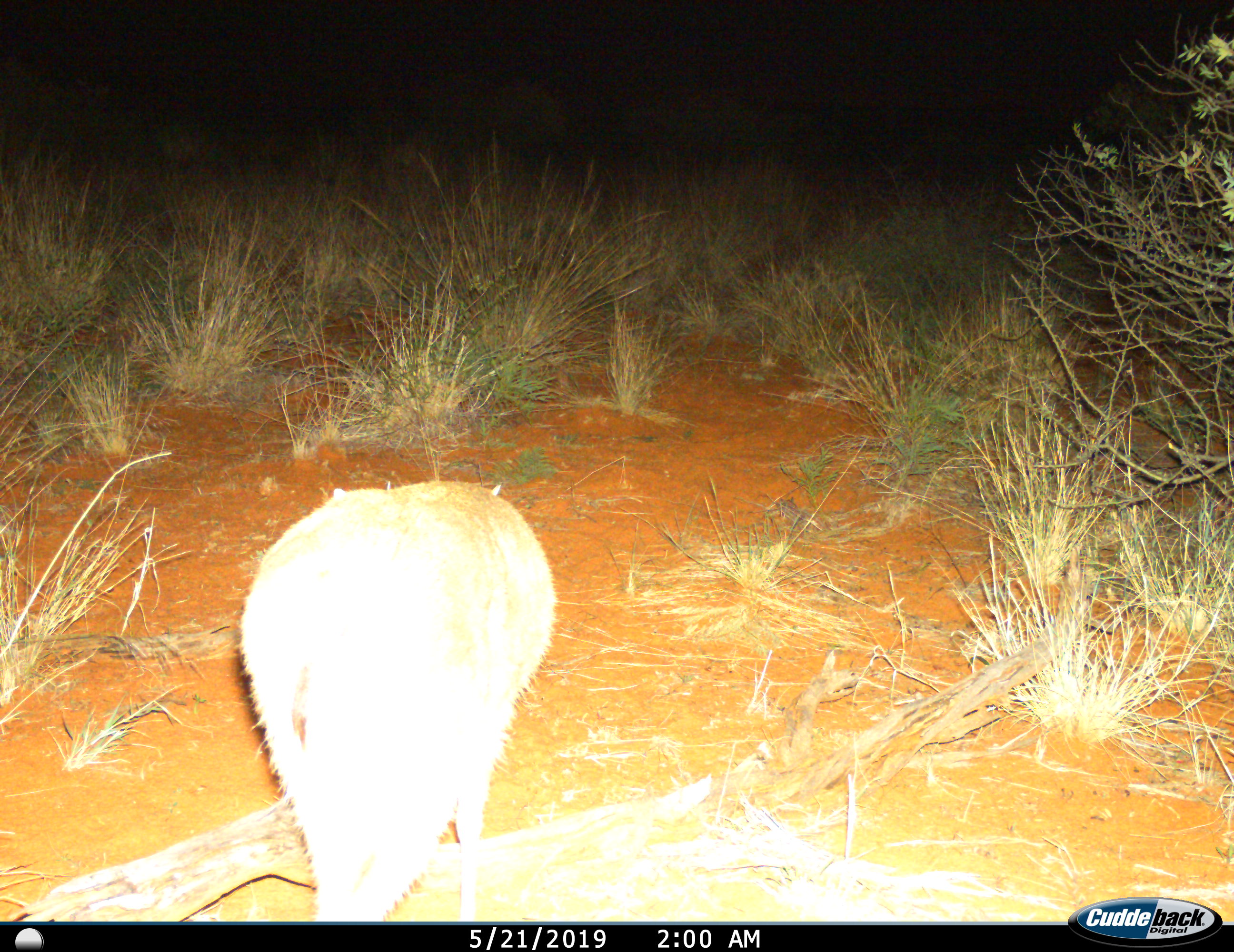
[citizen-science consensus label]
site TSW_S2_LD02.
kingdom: Animalia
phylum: Chordata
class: Mammalia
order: Artiodactyla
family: Bovidae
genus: Sylvicapra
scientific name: Sylvicapra grimmia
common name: common duiker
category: duikercommongrey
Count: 1.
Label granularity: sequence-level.